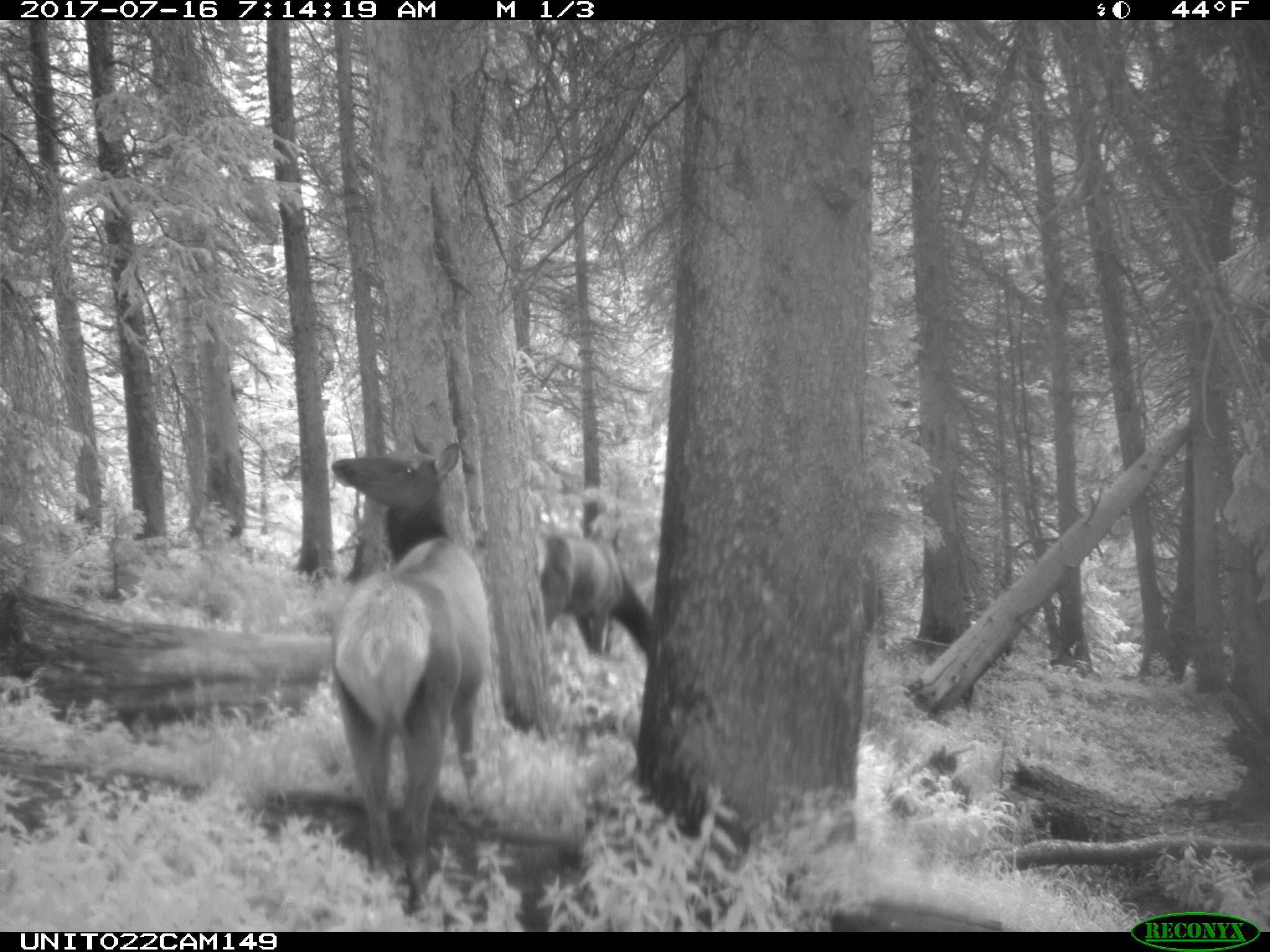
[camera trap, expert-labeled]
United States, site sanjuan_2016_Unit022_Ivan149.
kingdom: Animalia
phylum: Chordata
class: Mammalia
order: Artiodactyla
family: Cervidae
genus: Cervus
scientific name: Cervus elaphus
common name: red deer